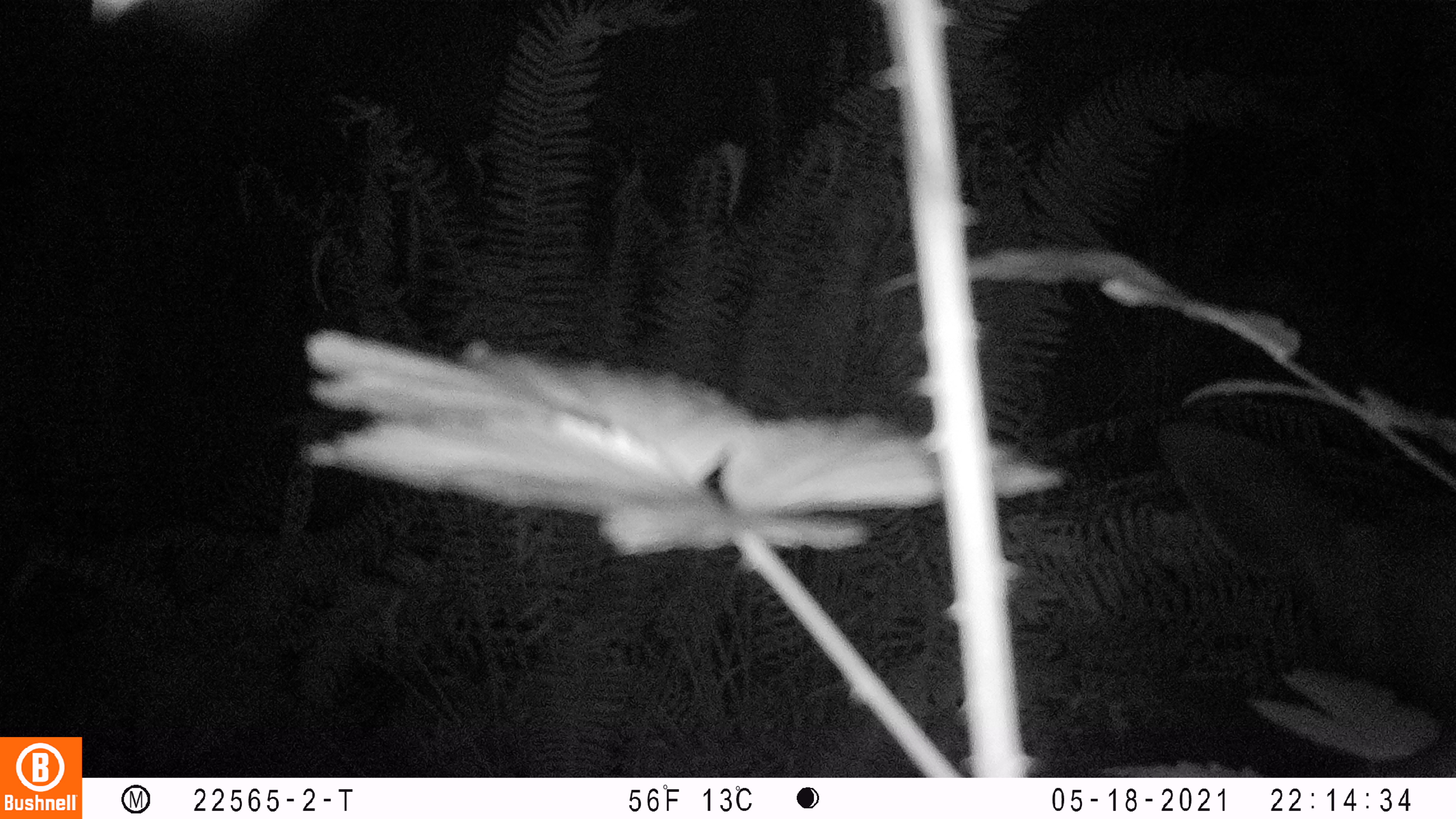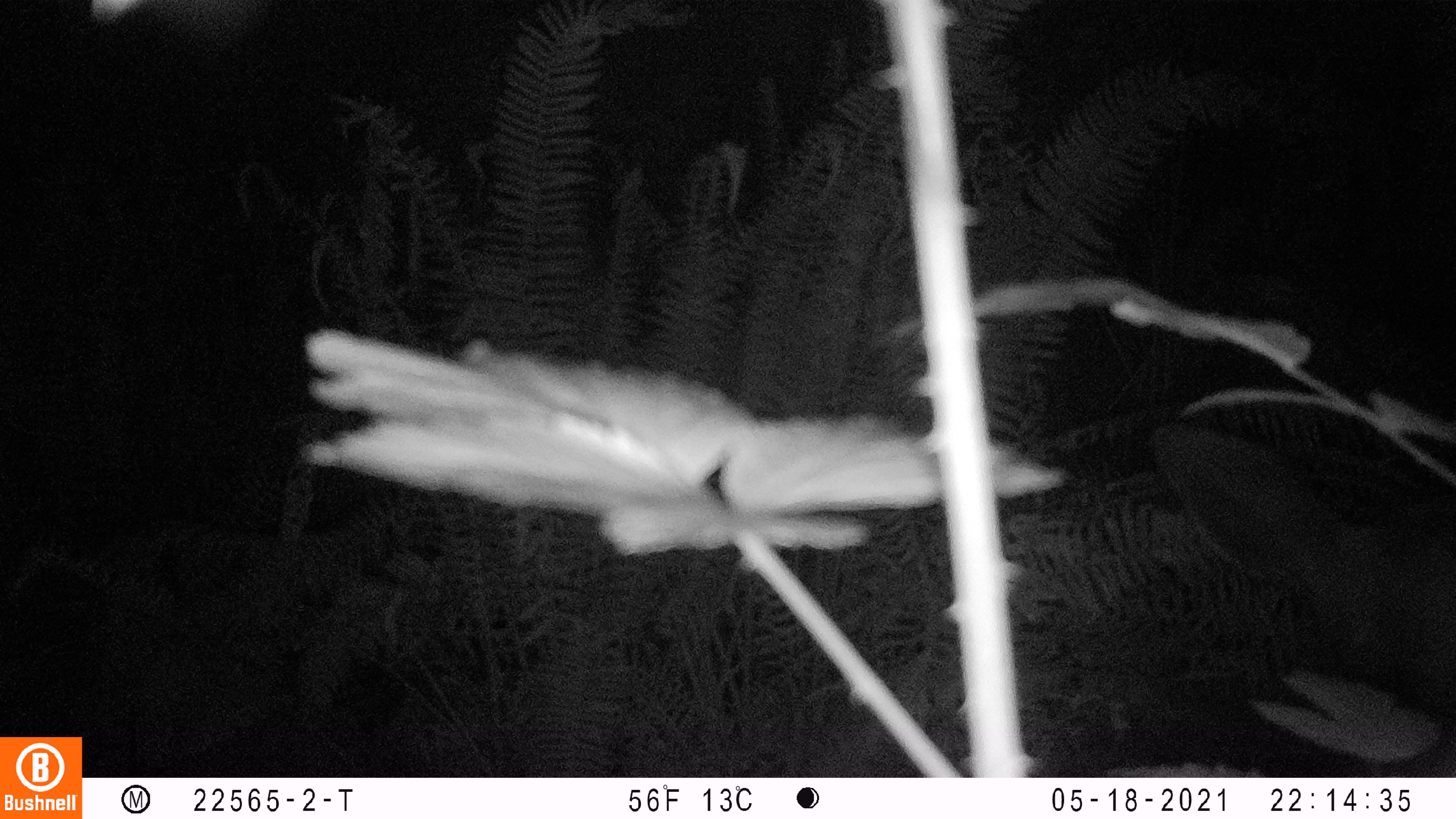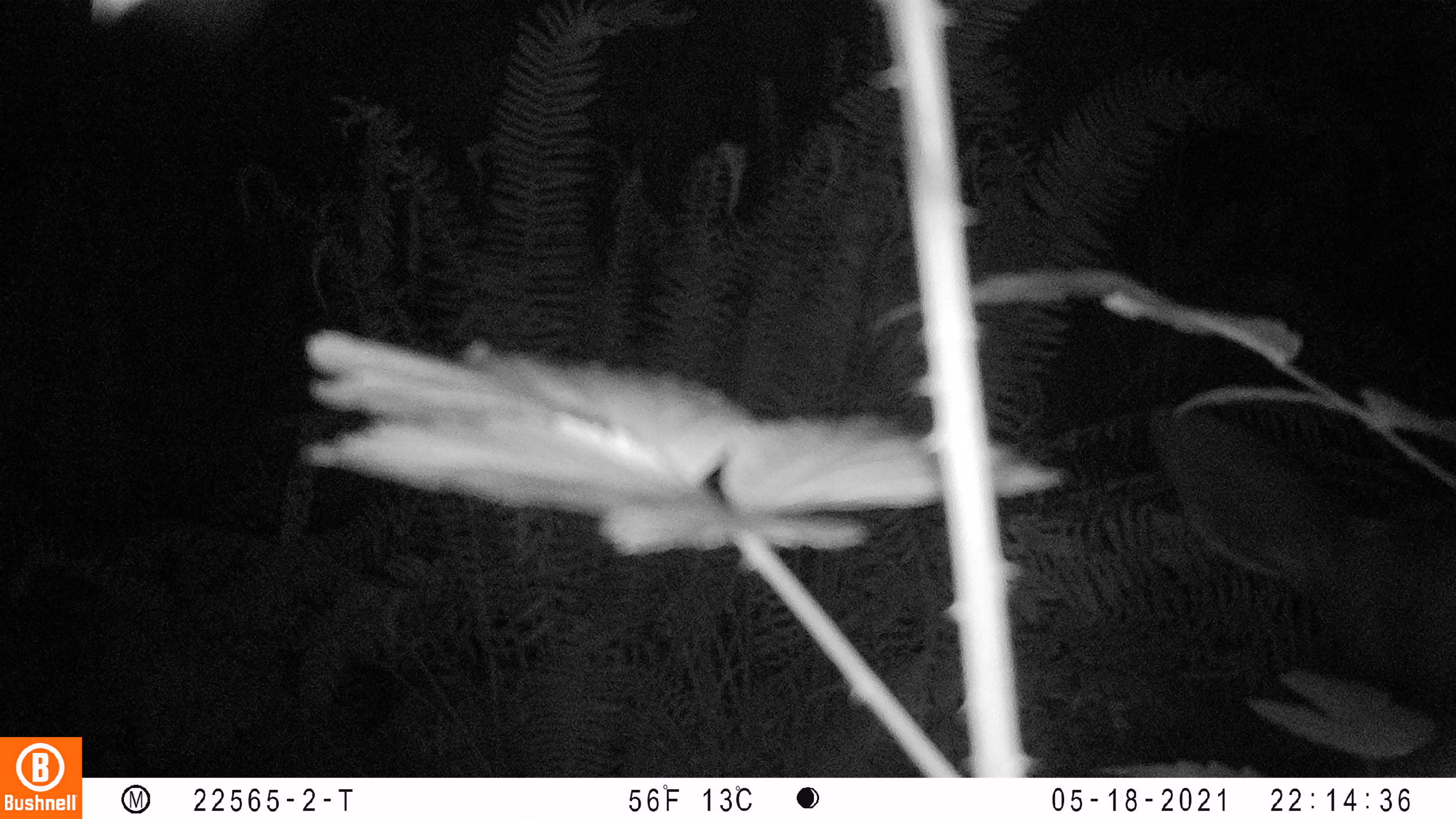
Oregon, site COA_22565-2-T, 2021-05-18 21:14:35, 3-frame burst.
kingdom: Animalia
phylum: Chordata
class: Mammalia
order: Artiodactyla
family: Cervidae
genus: Cervus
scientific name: Cervus canadensis roosevelti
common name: roosevelt elk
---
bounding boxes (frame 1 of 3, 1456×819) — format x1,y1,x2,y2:
roosevelt elk: 1151,413,1449,757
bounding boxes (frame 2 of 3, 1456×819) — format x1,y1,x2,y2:
roosevelt elk: 1146,418,1448,750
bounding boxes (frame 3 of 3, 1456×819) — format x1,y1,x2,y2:
roosevelt elk: 1142,399,1451,749